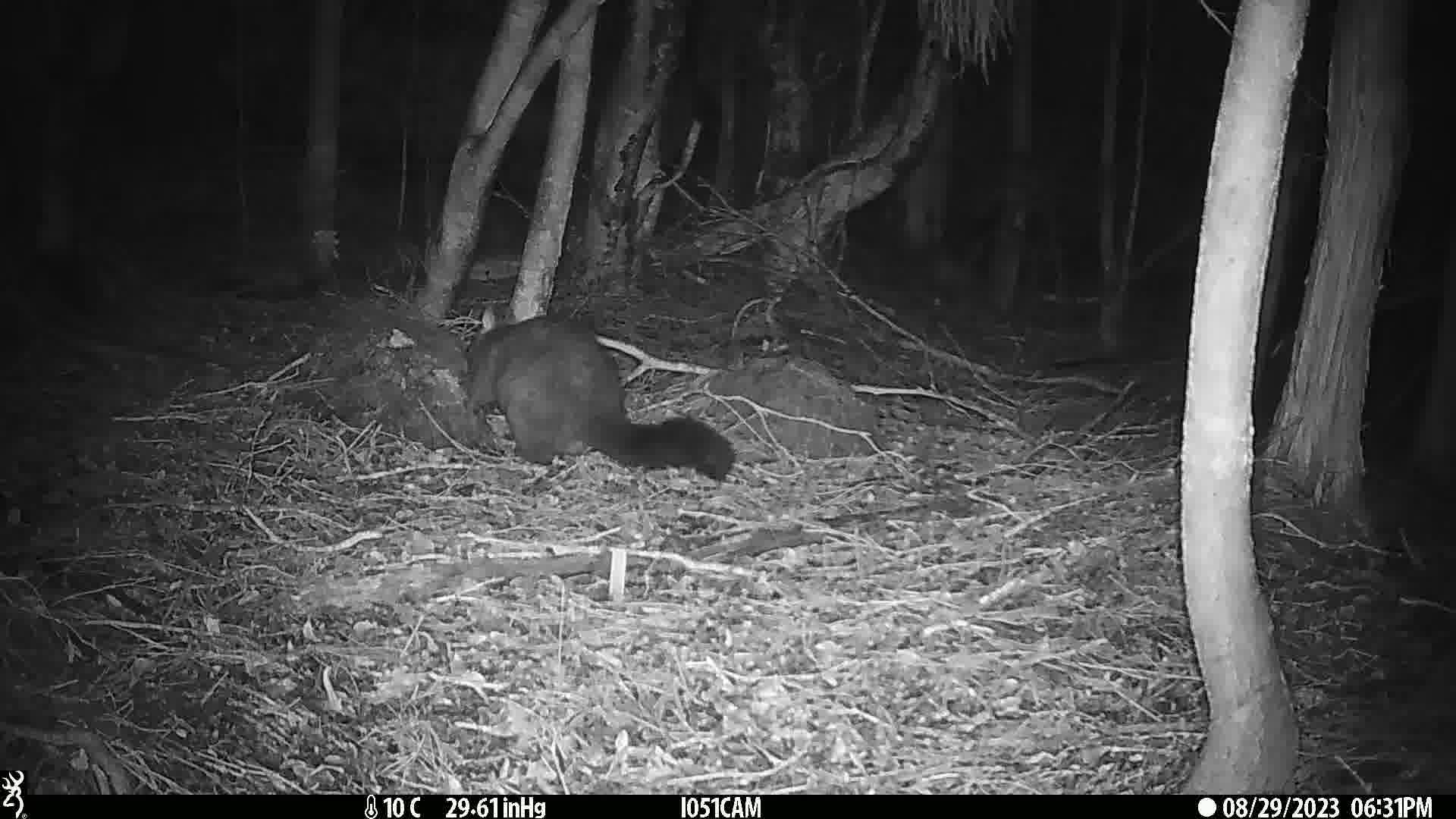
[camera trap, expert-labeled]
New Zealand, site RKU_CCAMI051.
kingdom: Animalia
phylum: Chordata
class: Mammalia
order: Diprotodontia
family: Phalangeridae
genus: Trichosurus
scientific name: Trichosurus vulpecula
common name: common brushtail possum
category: possum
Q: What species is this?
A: Possum (common brushtail possum) (Trichosurus vulpecula).